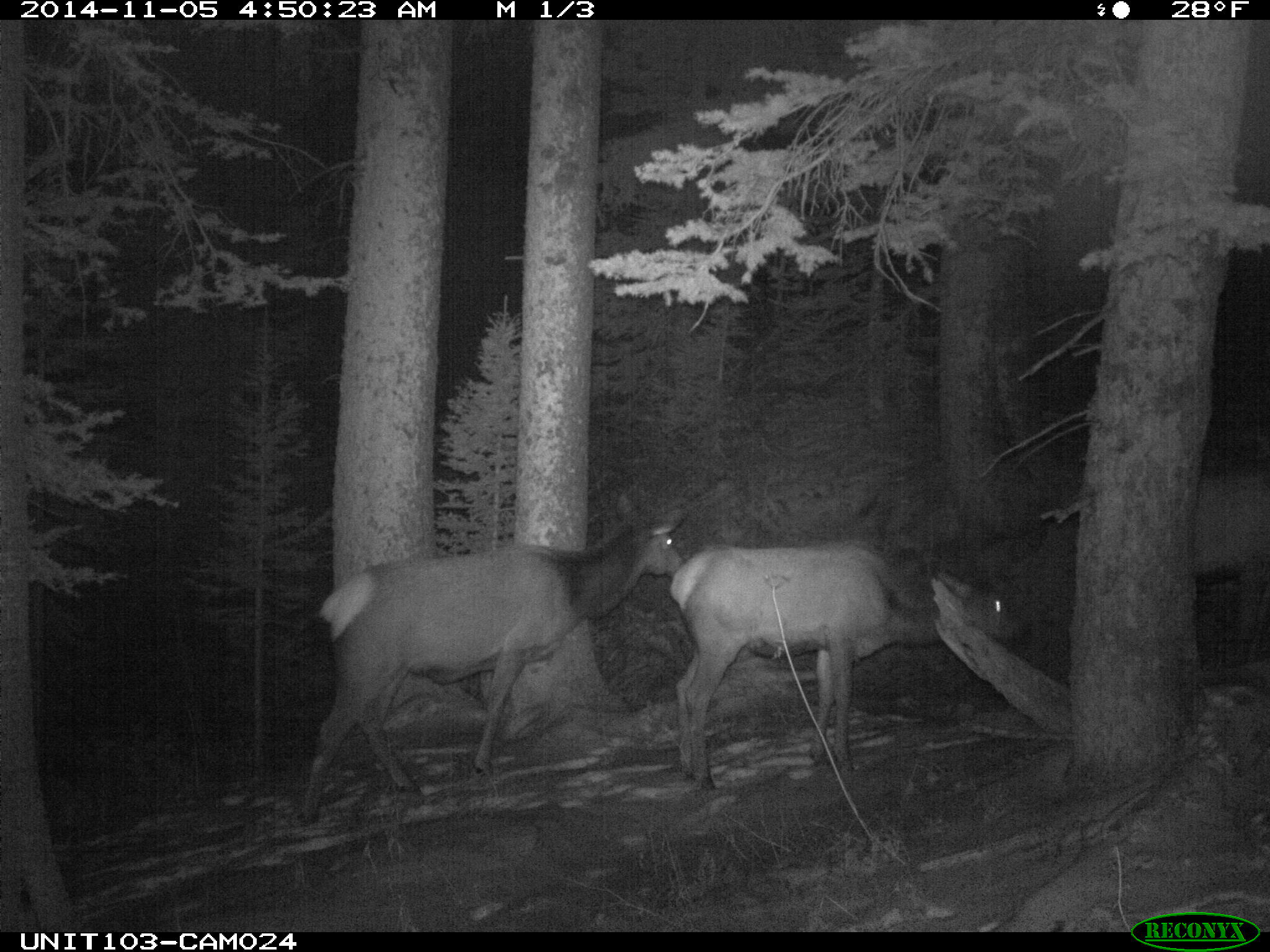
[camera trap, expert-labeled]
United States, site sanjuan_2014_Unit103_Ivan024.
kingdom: Animalia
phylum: Chordata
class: Mammalia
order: Artiodactyla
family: Cervidae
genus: Cervus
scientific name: Cervus elaphus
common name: red deer